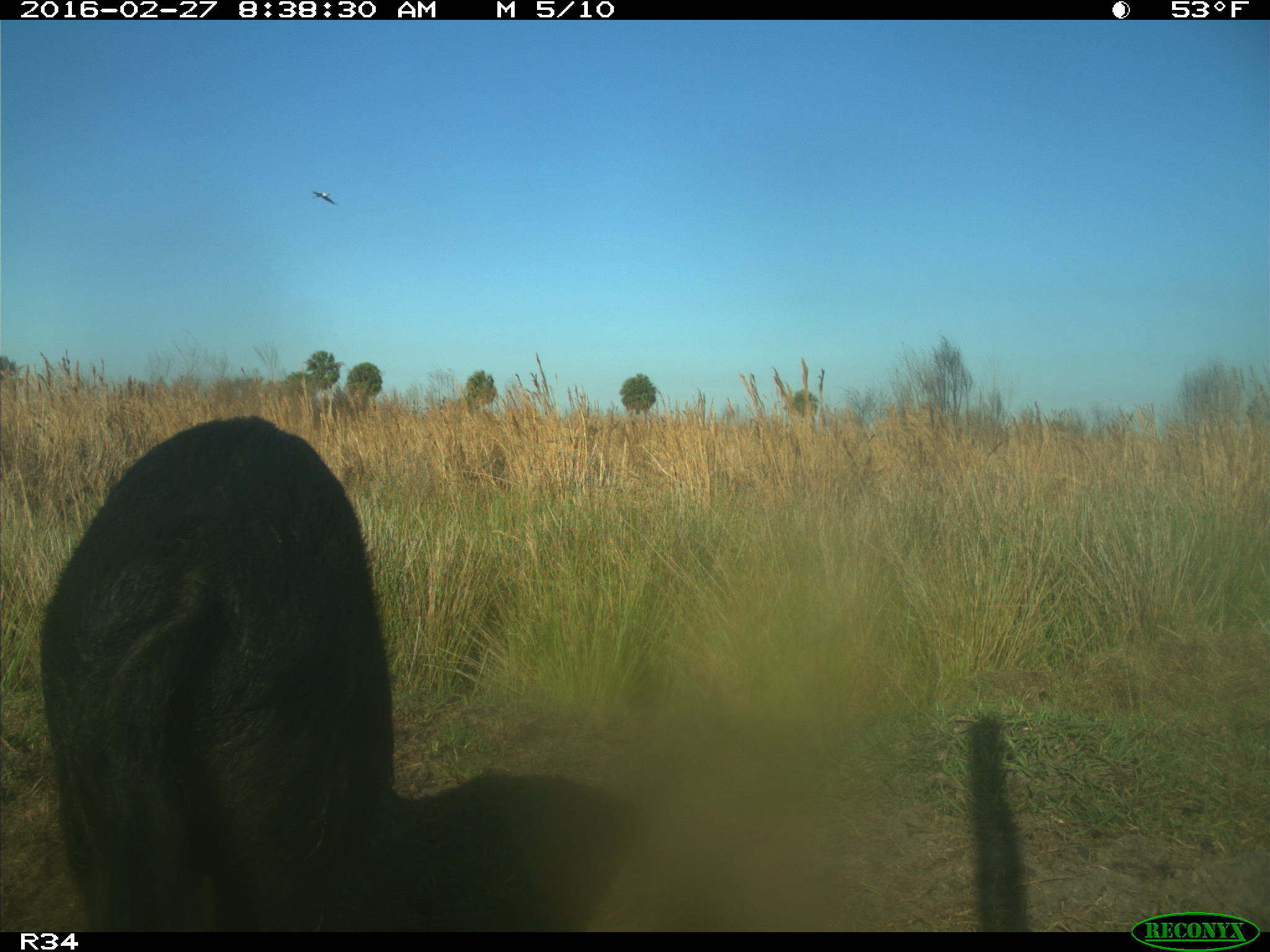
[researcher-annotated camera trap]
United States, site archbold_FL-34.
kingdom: Animalia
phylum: Chordata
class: Mammalia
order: Artiodactyla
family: Suidae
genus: Sus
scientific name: Sus scrofa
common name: wild boar